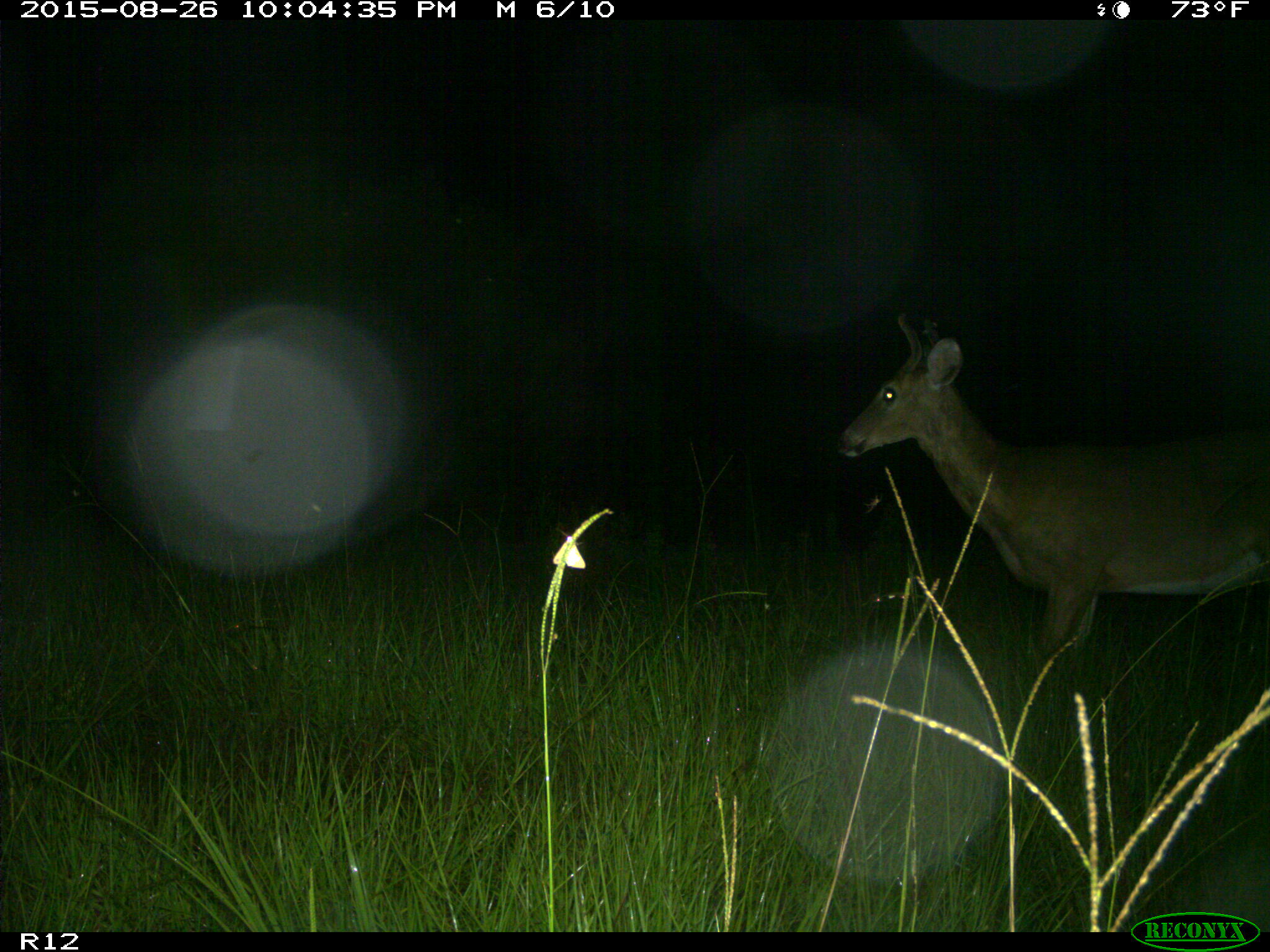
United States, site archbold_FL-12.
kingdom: Animalia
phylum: Chordata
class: Mammalia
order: Artiodactyla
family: Cervidae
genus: Odocoileus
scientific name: Odocoileus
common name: deer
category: unidentified deer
Unidentified deer (deer) (Odocoileus).